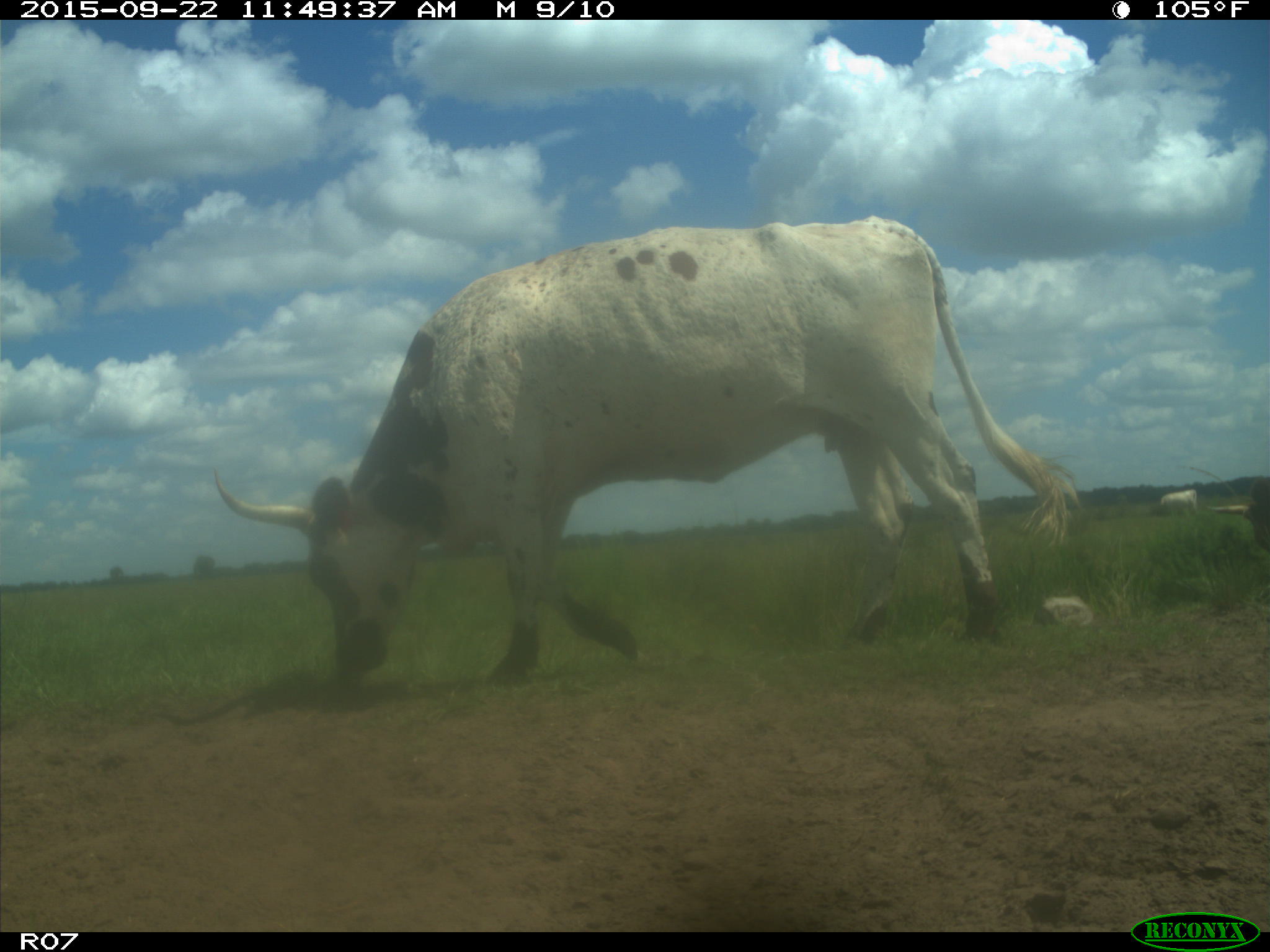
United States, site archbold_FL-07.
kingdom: Animalia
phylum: Chordata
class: Mammalia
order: Artiodactyla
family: Bovidae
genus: Bos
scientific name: Bos taurus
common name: domestic cow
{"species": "Bos taurus (domestic cow)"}